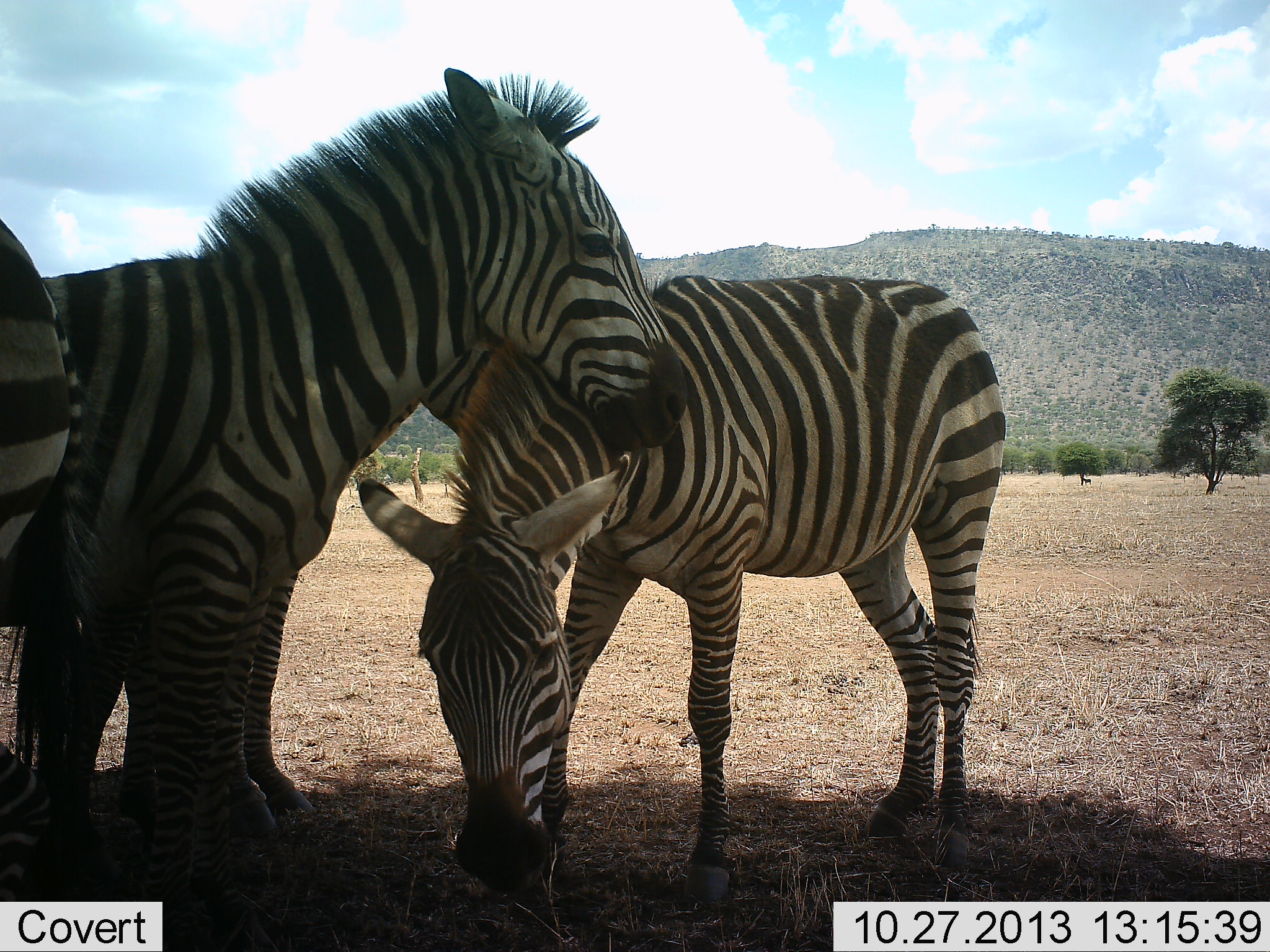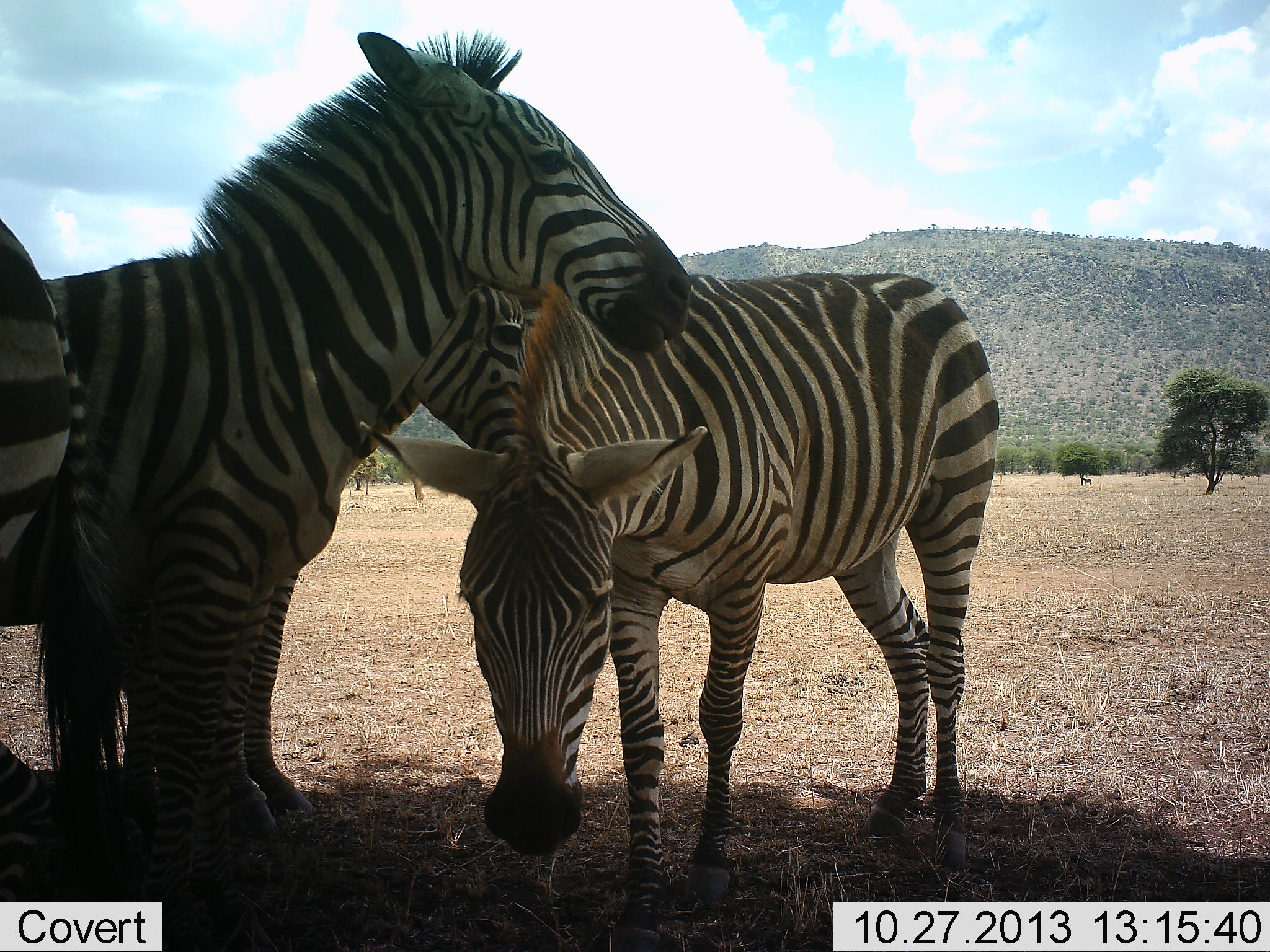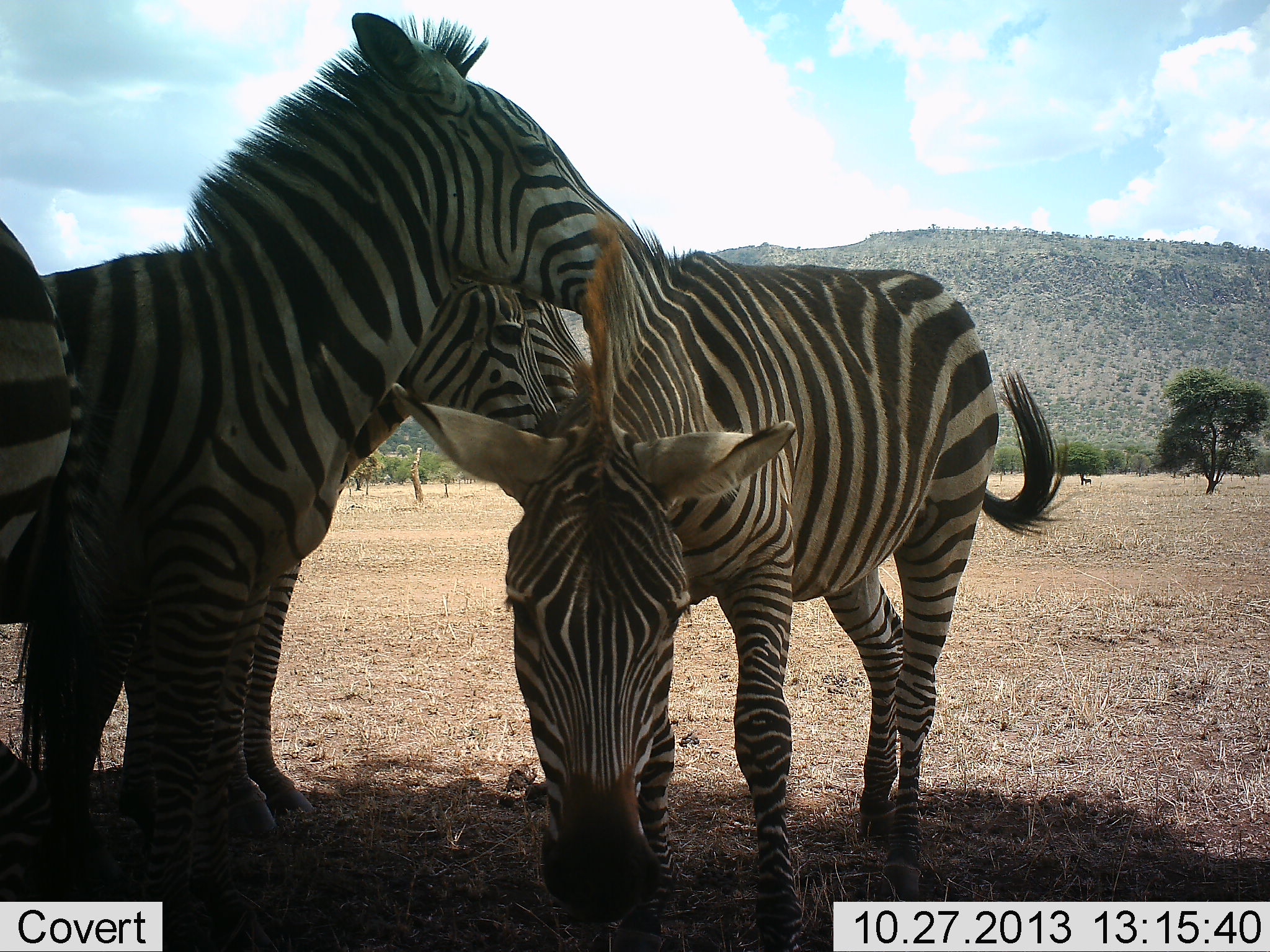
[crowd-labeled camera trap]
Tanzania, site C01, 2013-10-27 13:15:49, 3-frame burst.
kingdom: Animalia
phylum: Chordata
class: Mammalia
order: Perissodactyla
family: Equidae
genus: Equus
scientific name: Equus quagga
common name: plains zebra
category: zebra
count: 4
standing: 100%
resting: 10%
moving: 0%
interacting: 40%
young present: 0%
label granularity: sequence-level